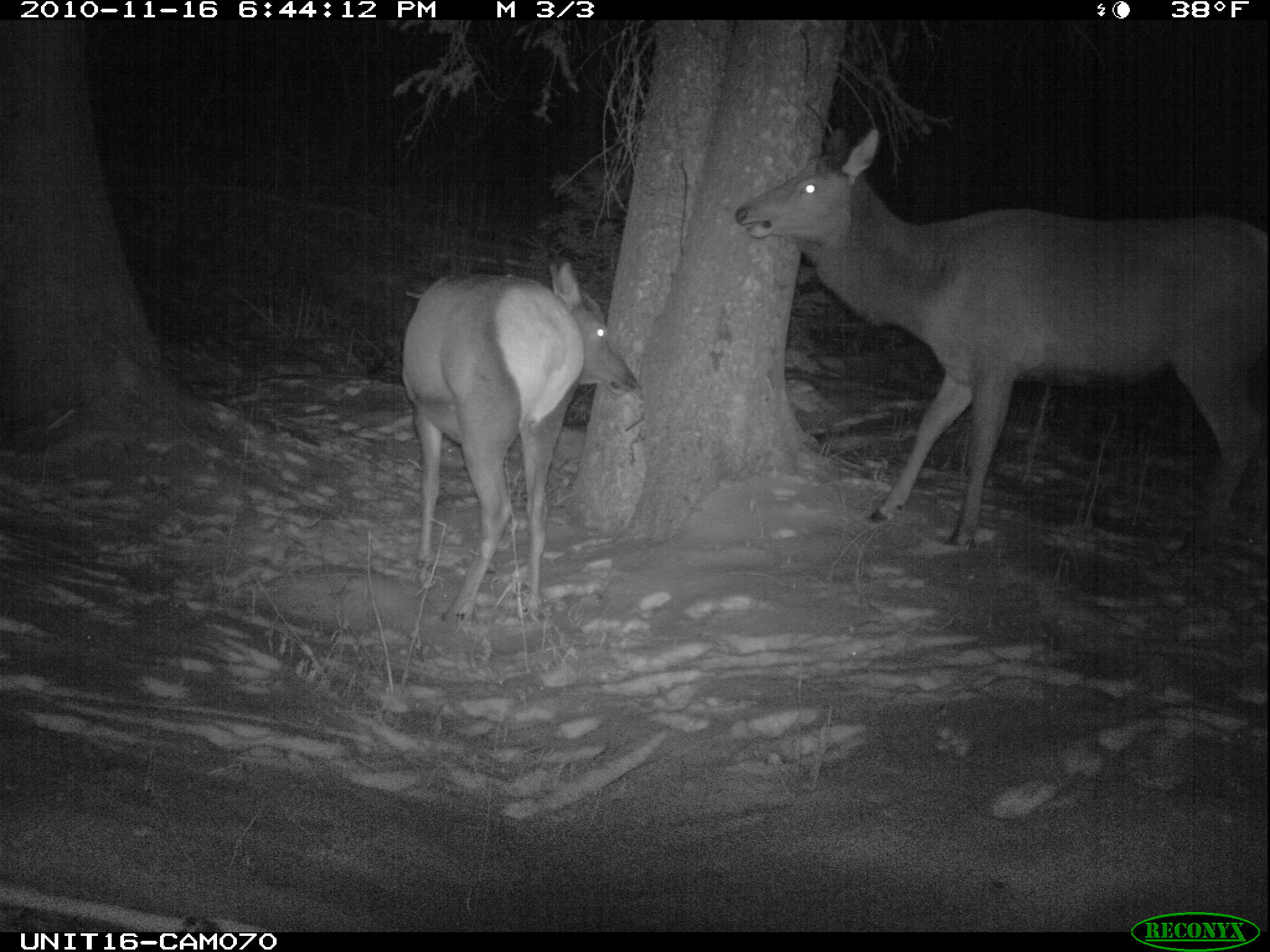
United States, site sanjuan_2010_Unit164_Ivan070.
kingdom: Animalia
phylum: Chordata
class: Mammalia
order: Artiodactyla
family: Cervidae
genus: Cervus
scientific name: Cervus elaphus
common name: red deer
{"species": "Cervus elaphus (red deer)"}